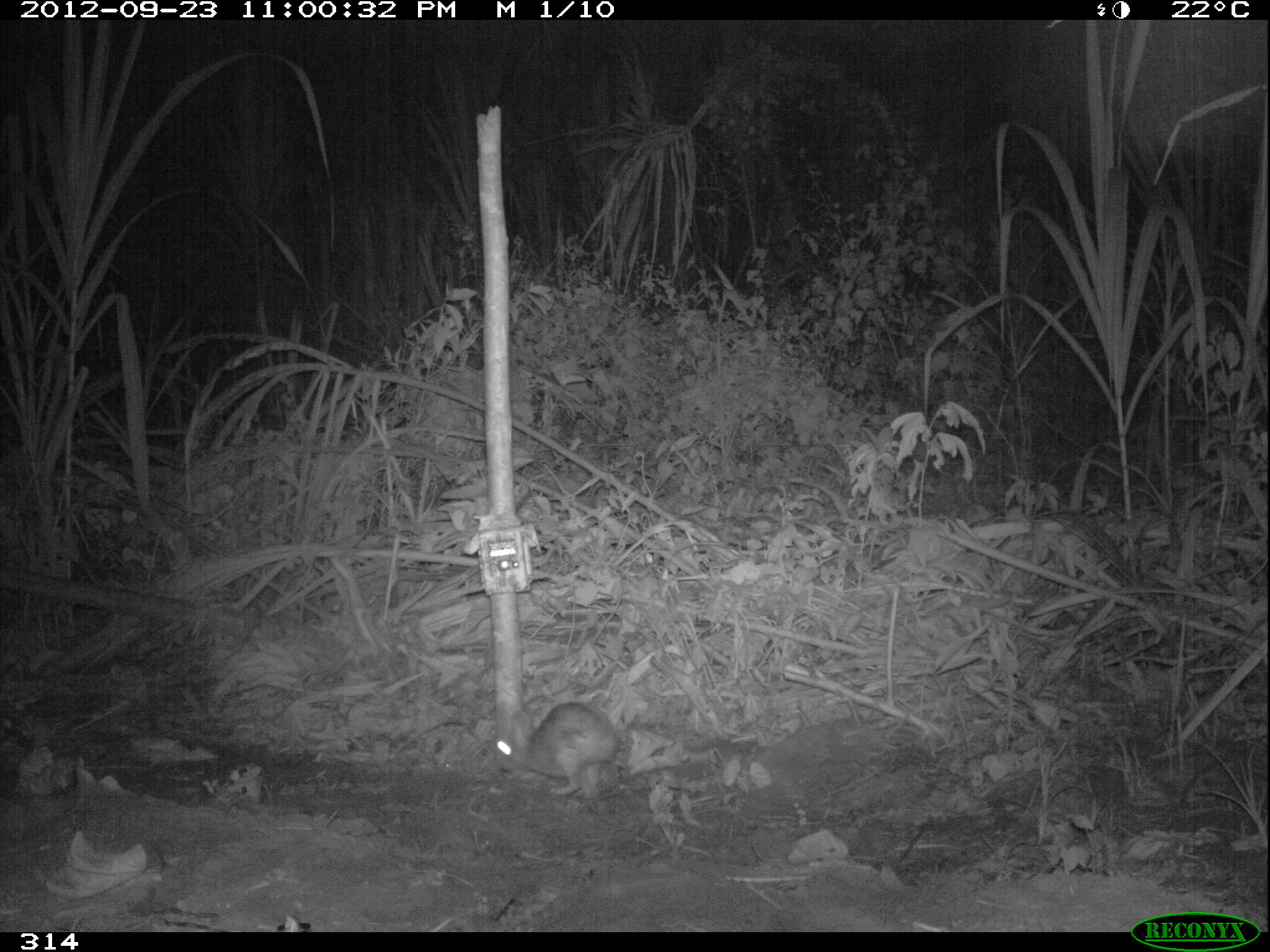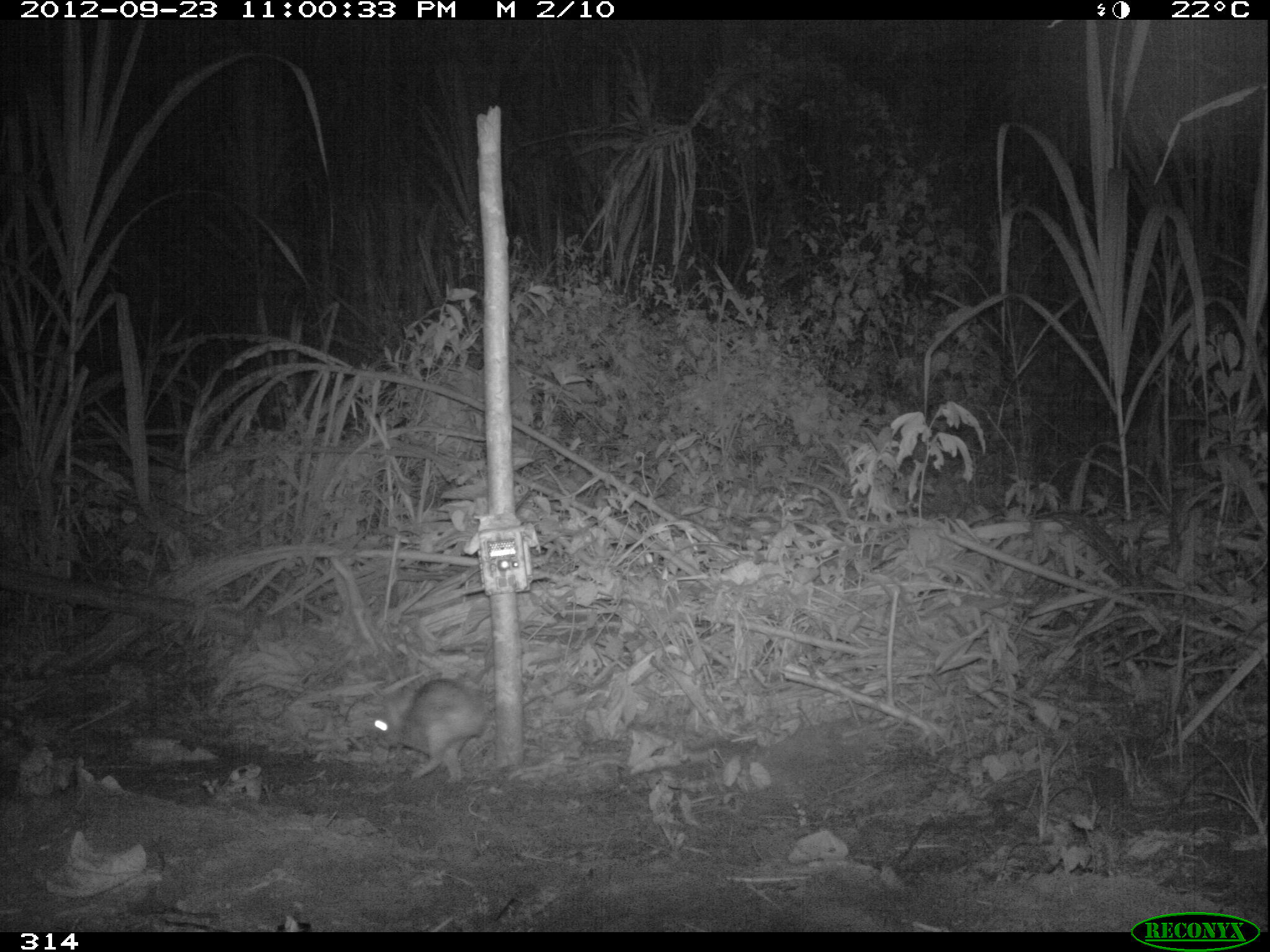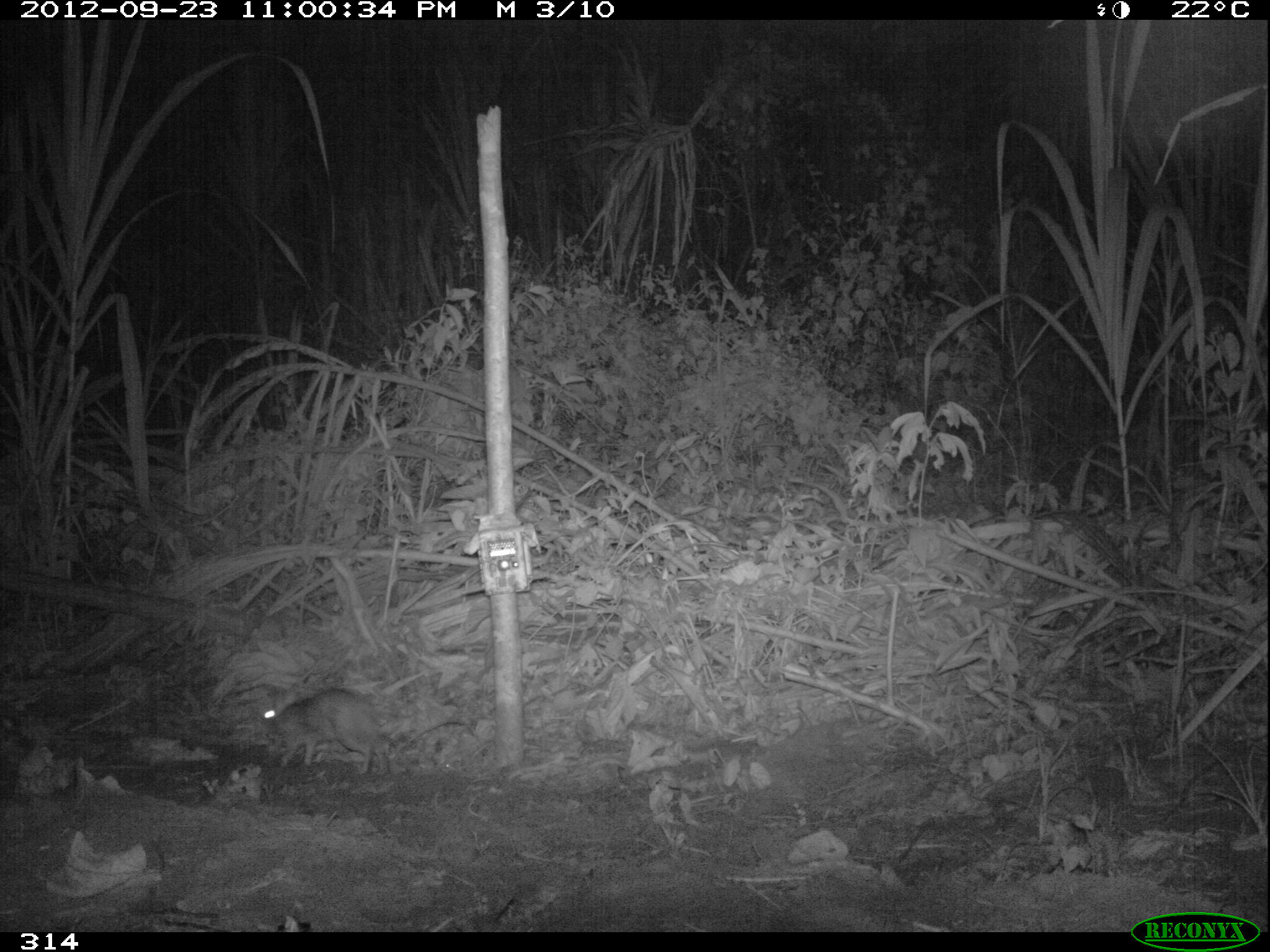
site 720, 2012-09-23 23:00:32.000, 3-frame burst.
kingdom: Animalia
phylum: Chordata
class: Mammalia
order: Lagomorpha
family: Leporidae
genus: Sylvilagus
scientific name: Sylvilagus brasiliensis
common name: tapeti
Sylvilagus brasiliensis (tapeti).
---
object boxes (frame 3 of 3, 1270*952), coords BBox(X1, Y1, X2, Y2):
sylvilagus brasiliensis: BBox(260, 688, 393, 776)